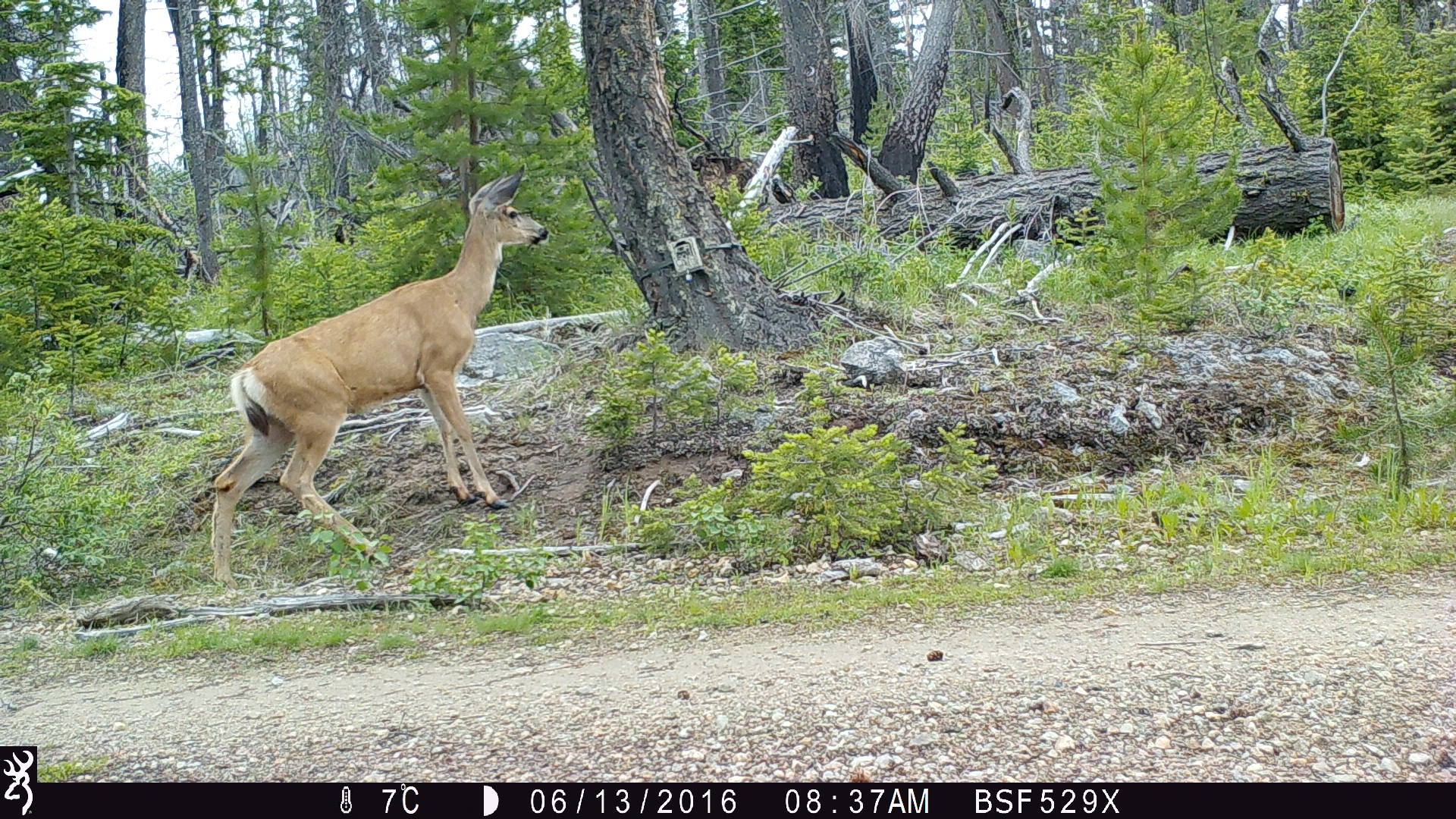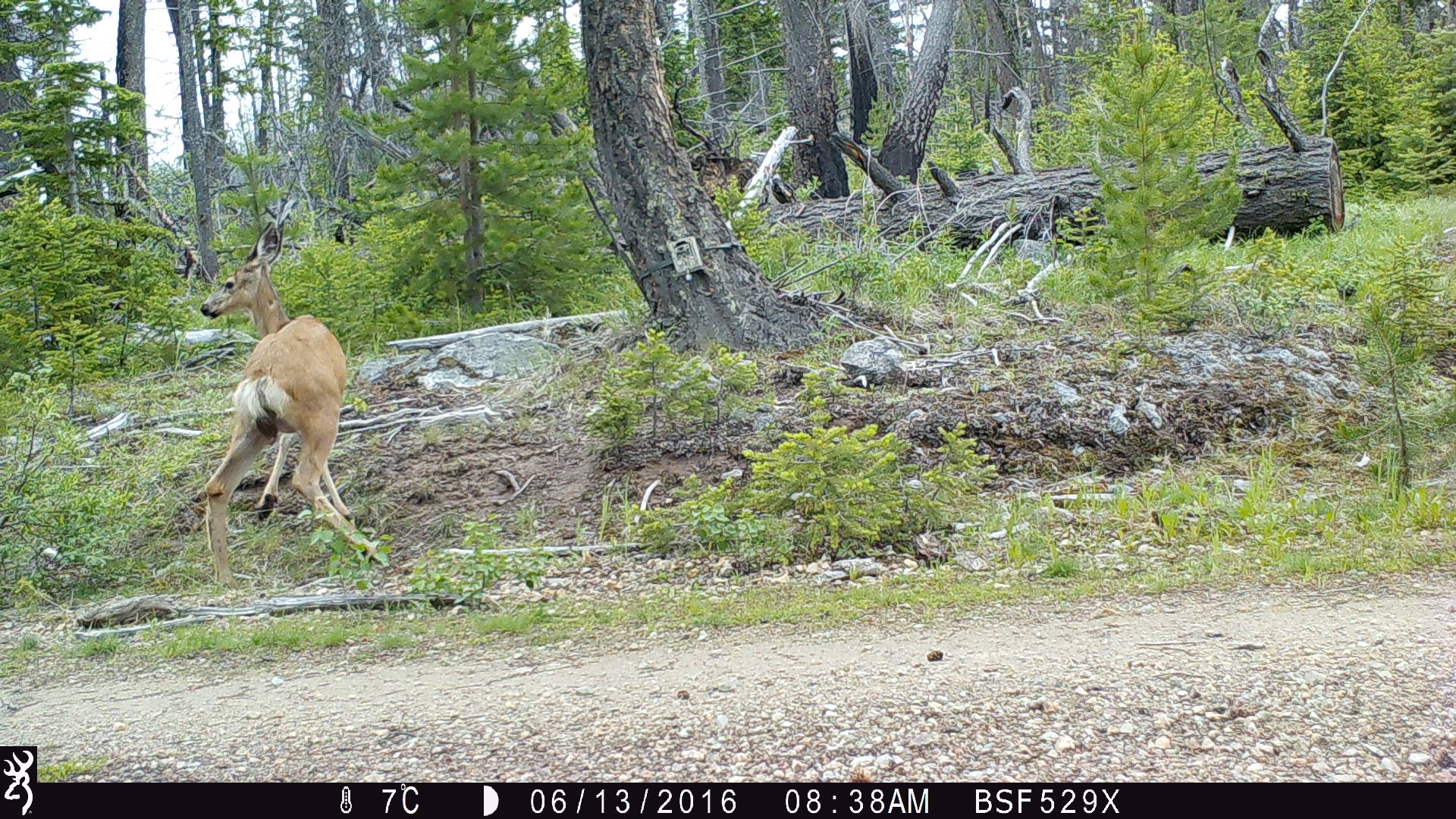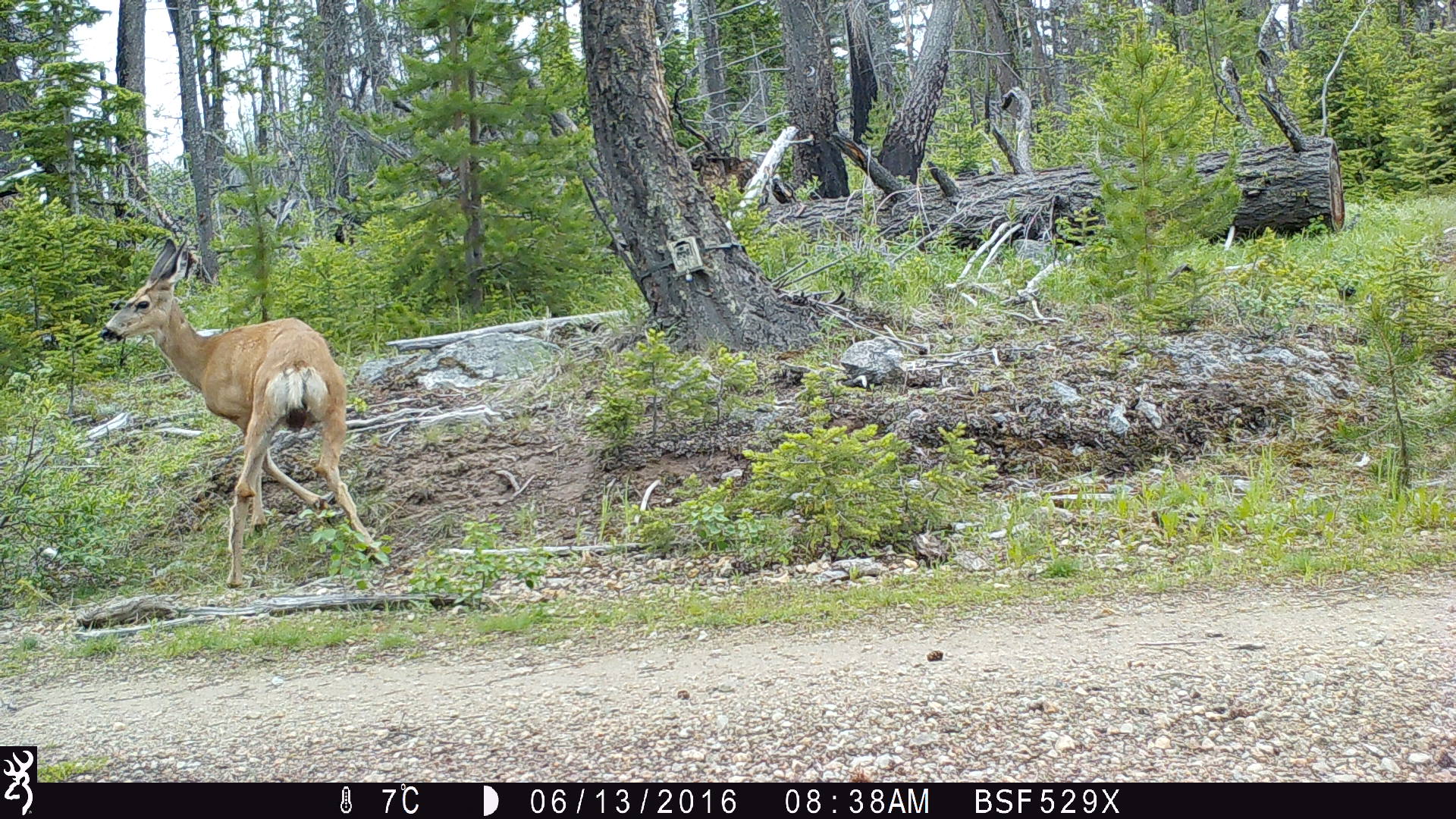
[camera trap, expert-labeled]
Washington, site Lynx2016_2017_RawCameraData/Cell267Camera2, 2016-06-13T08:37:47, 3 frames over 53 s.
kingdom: Animalia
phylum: Chordata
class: Mammalia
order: Artiodactyla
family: Cervidae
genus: Odocoileus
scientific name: Odocoileus hemionus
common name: mule deer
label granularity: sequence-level